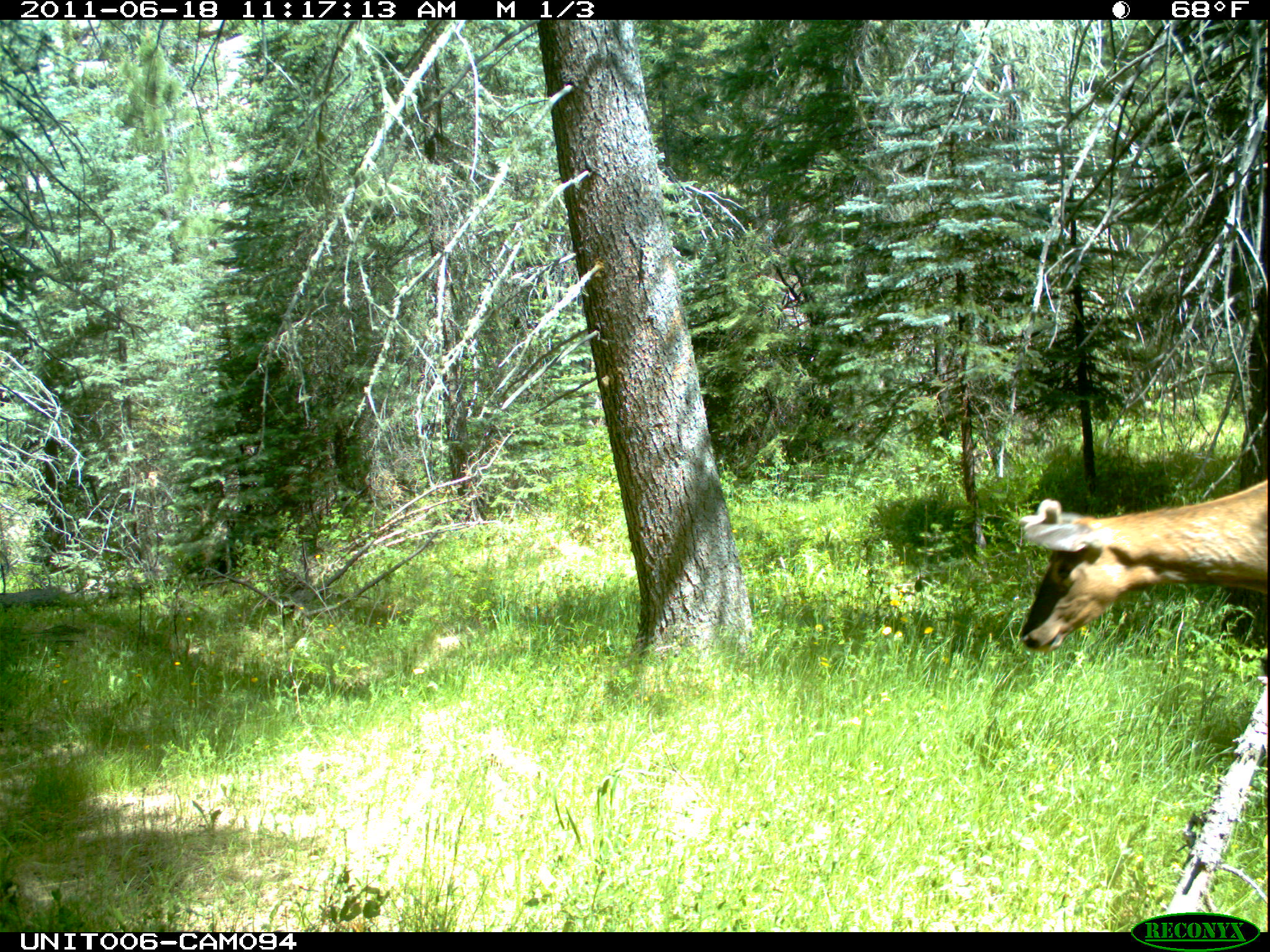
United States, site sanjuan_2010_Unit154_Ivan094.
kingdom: Animalia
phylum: Chordata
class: Mammalia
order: Artiodactyla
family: Cervidae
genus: Cervus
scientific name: Cervus elaphus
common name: red deer